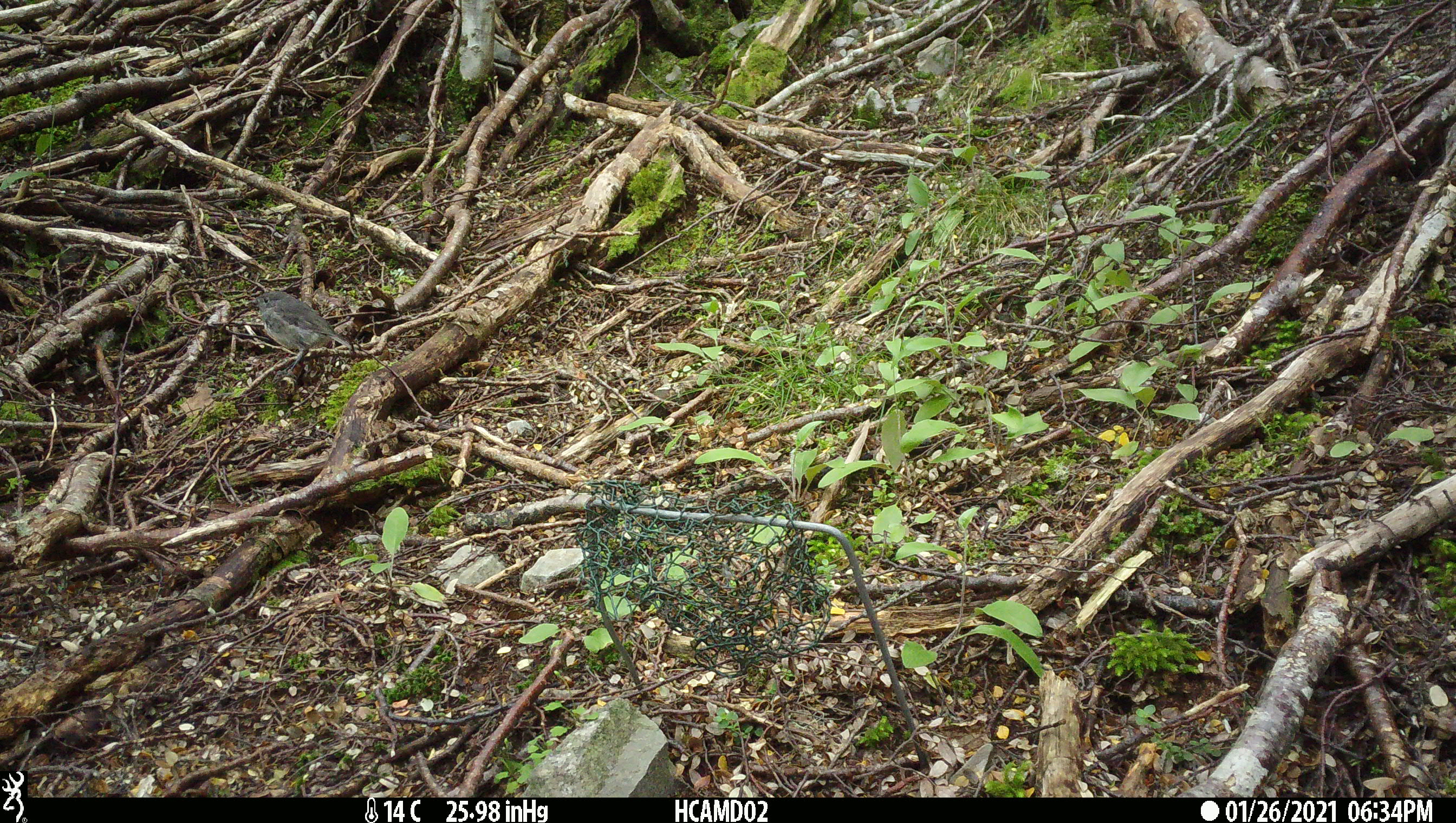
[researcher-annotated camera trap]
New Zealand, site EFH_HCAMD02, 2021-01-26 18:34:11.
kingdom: Animalia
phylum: Chordata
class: Aves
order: Passeriformes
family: Petroicidae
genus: Petroica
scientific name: Petroica australis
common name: new zealand robin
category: robin